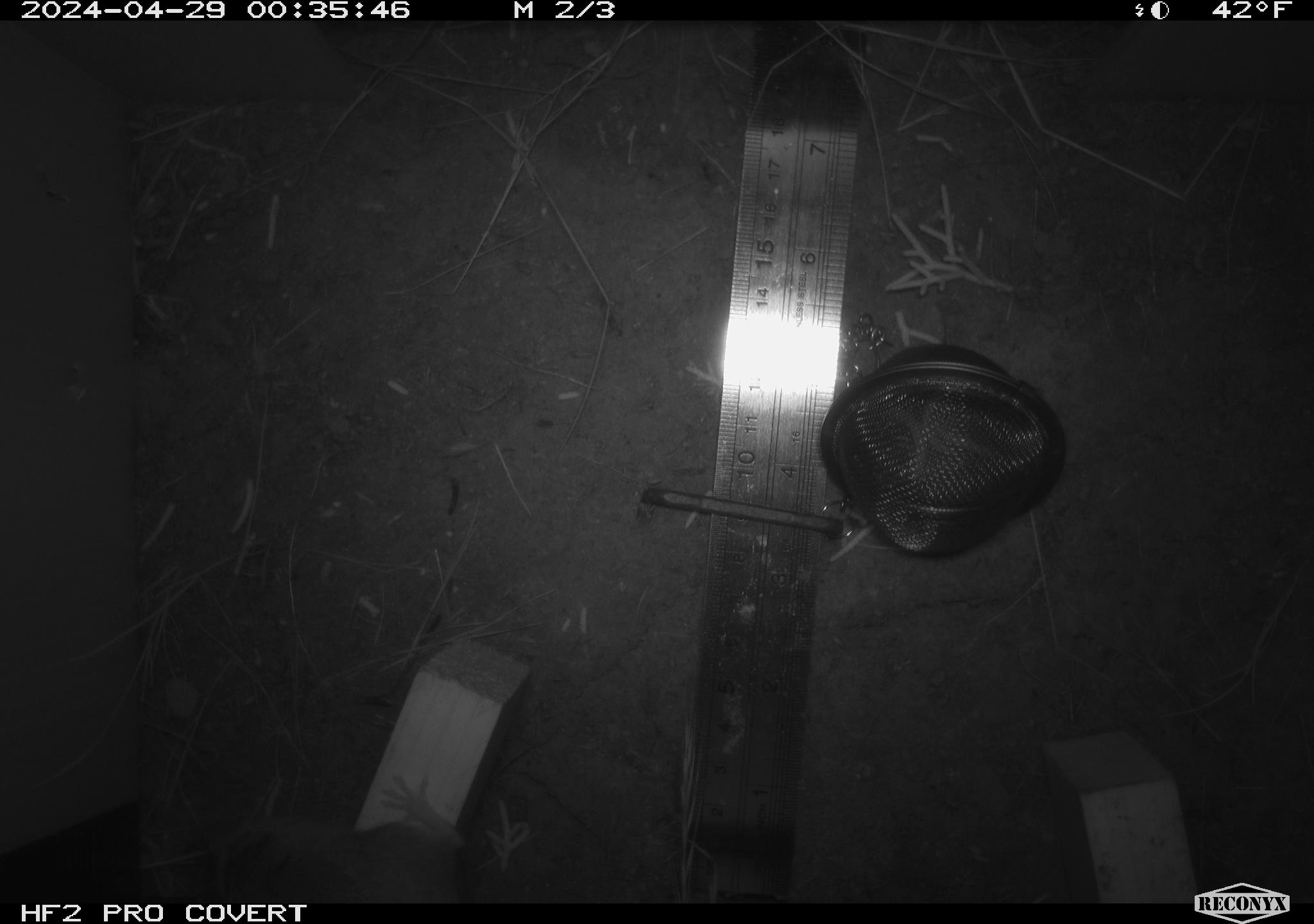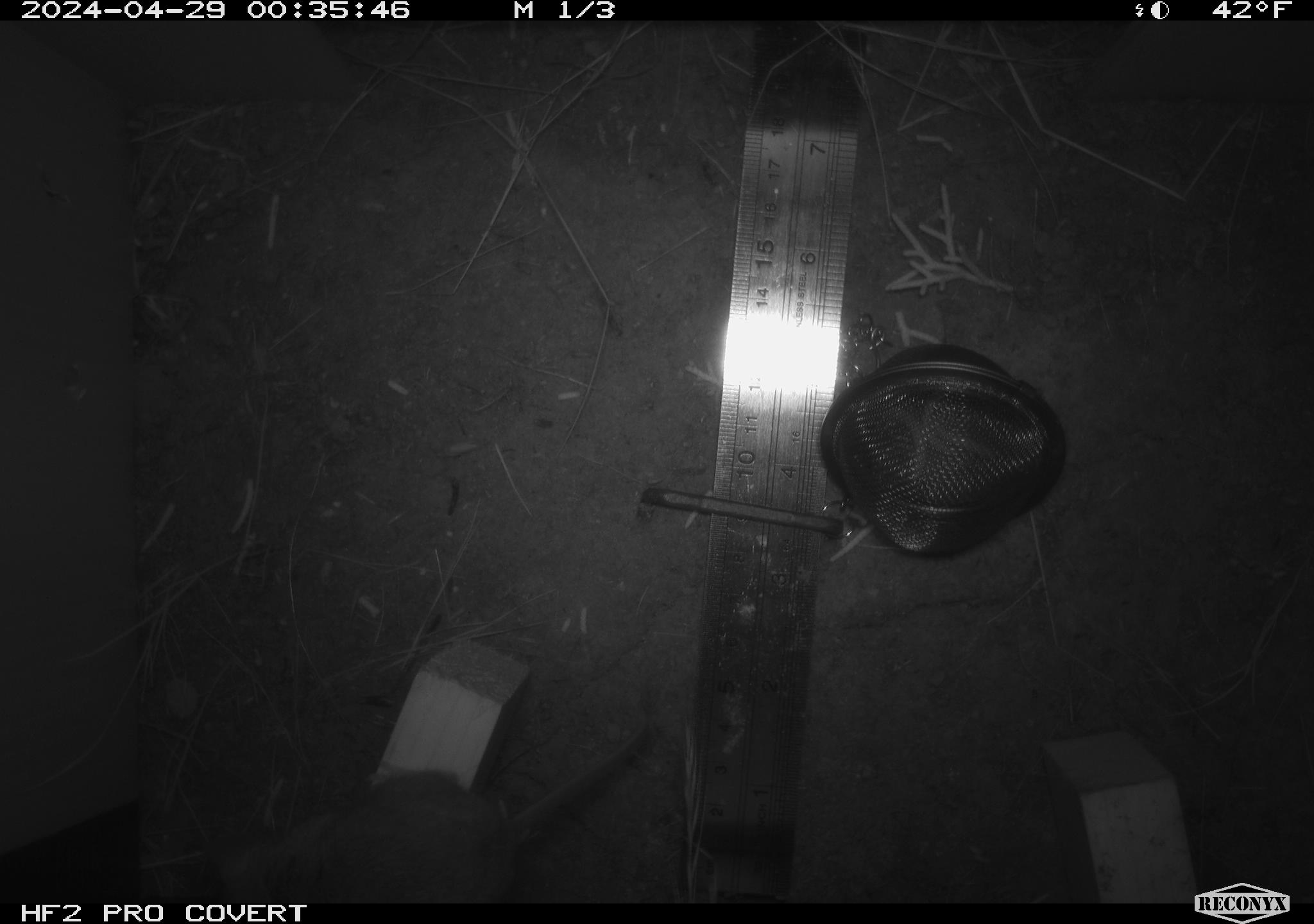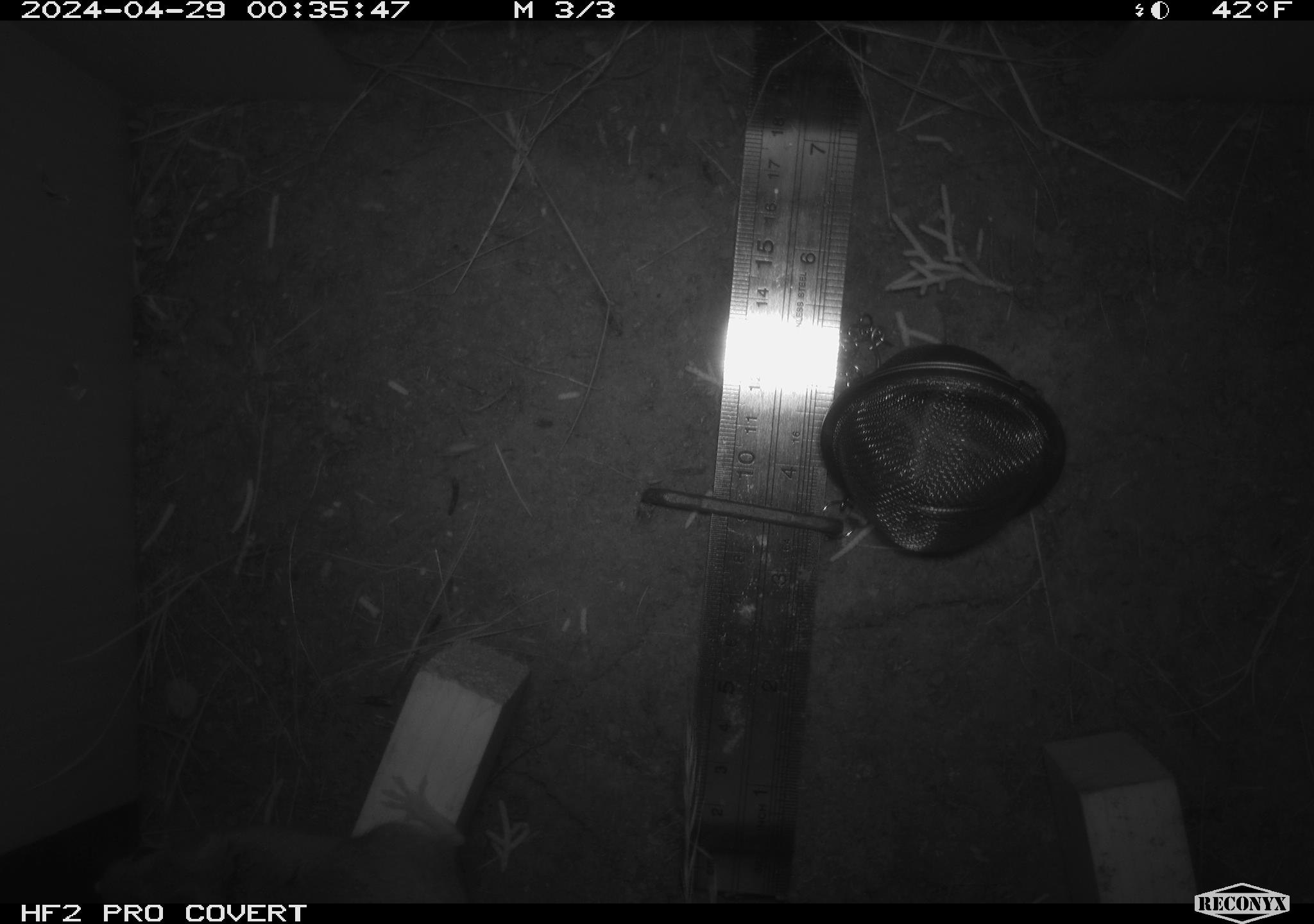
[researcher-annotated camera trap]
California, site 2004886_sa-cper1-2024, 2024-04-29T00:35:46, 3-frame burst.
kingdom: Animalia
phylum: Chordata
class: Mammalia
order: Rodentia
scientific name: Rodentia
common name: rodent